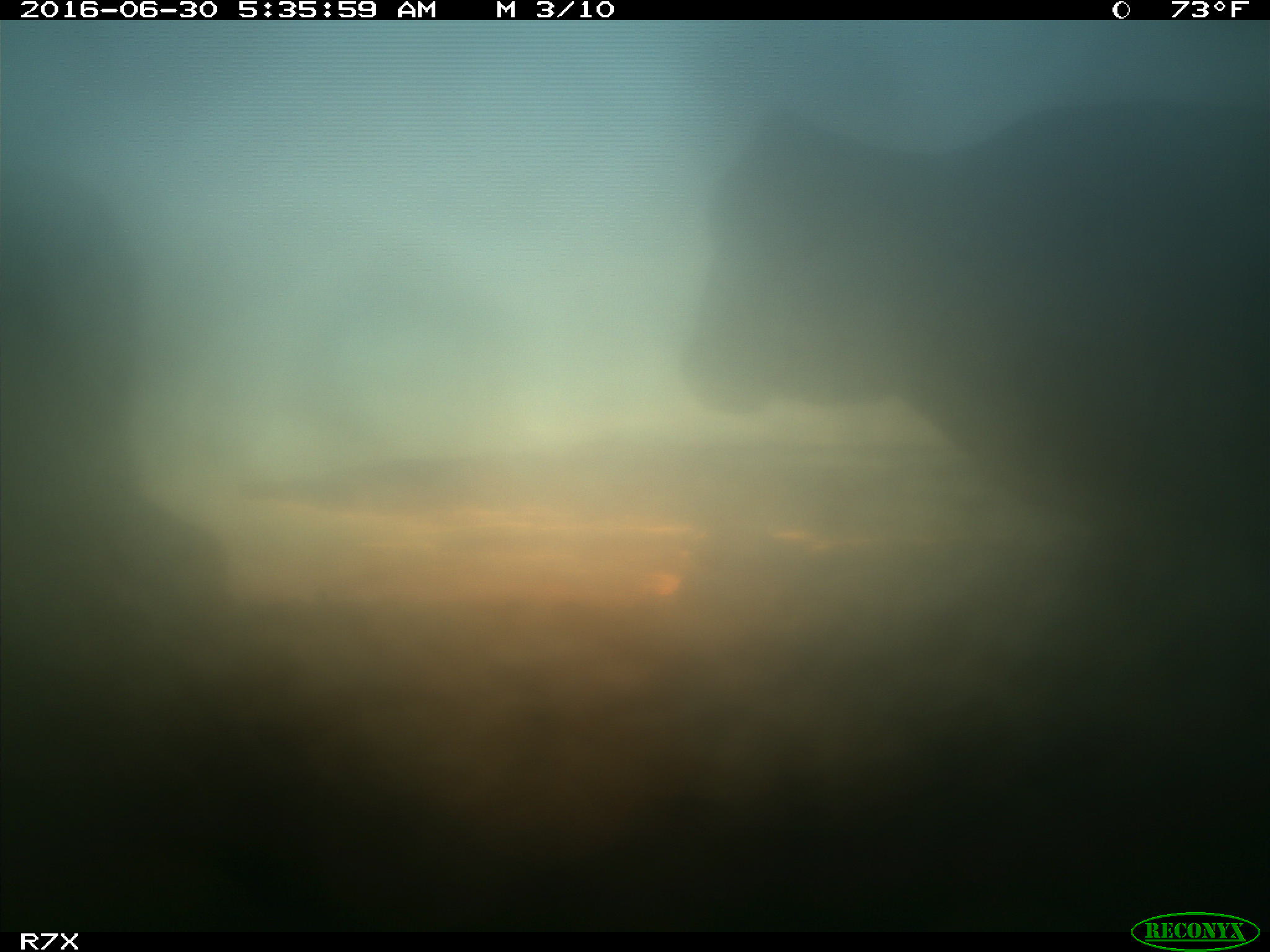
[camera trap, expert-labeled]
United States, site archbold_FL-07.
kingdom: Animalia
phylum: Chordata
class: Mammalia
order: Artiodactyla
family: Bovidae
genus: Bos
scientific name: Bos taurus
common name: domestic cow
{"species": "Bos taurus (domestic cow)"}